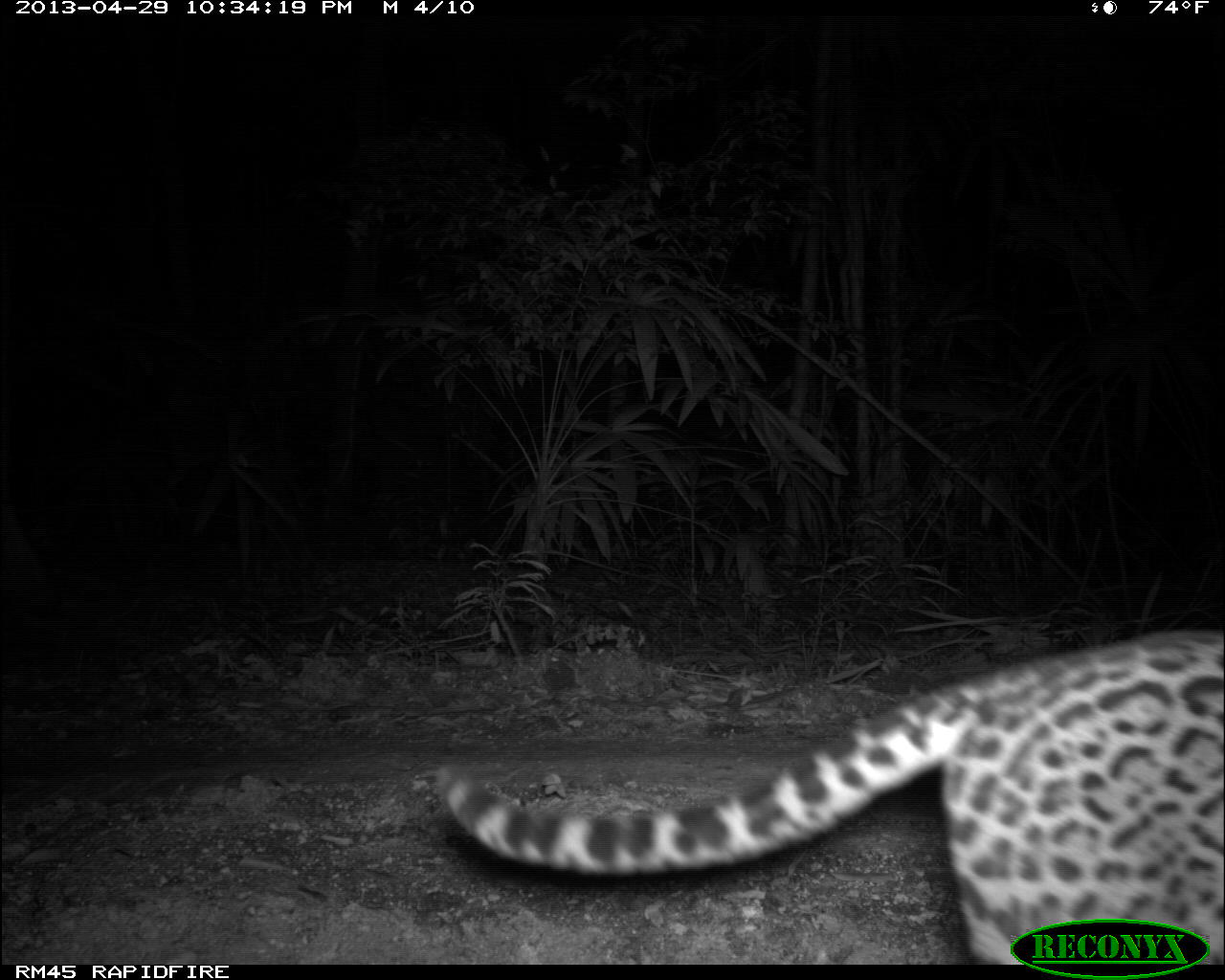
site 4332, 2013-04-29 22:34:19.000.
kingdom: Animalia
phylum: Chordata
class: Mammalia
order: Carnivora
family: Felidae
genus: Leopardus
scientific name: Leopardus pardalis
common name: ocelot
Leopardus pardalis (ocelot), count 1.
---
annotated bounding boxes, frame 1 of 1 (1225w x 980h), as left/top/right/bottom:
leopardus pardalis: 431/627/1225/962